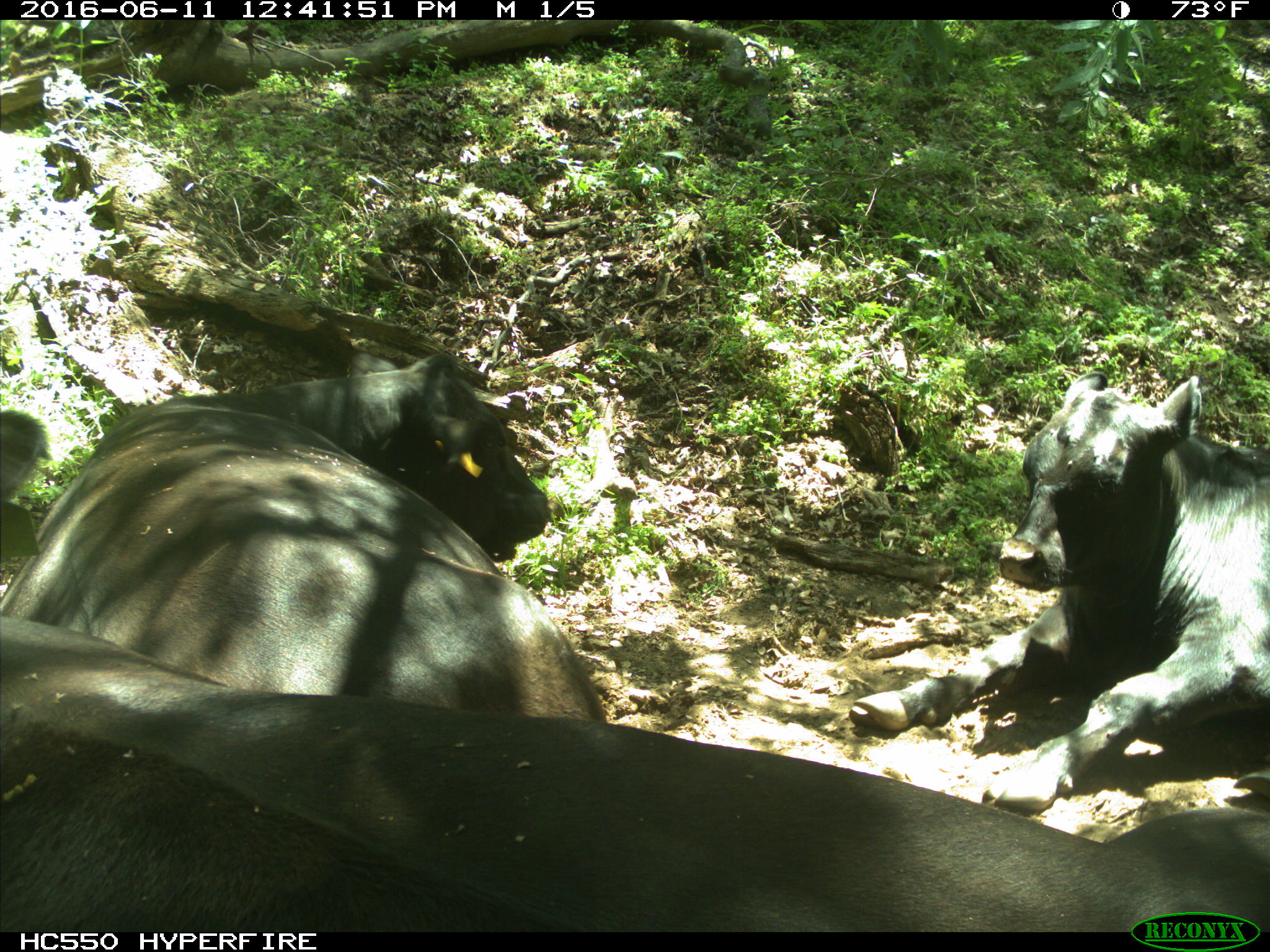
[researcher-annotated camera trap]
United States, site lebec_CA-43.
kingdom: Animalia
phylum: Chordata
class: Mammalia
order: Artiodactyla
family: Bovidae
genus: Bos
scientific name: Bos taurus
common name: domestic cow